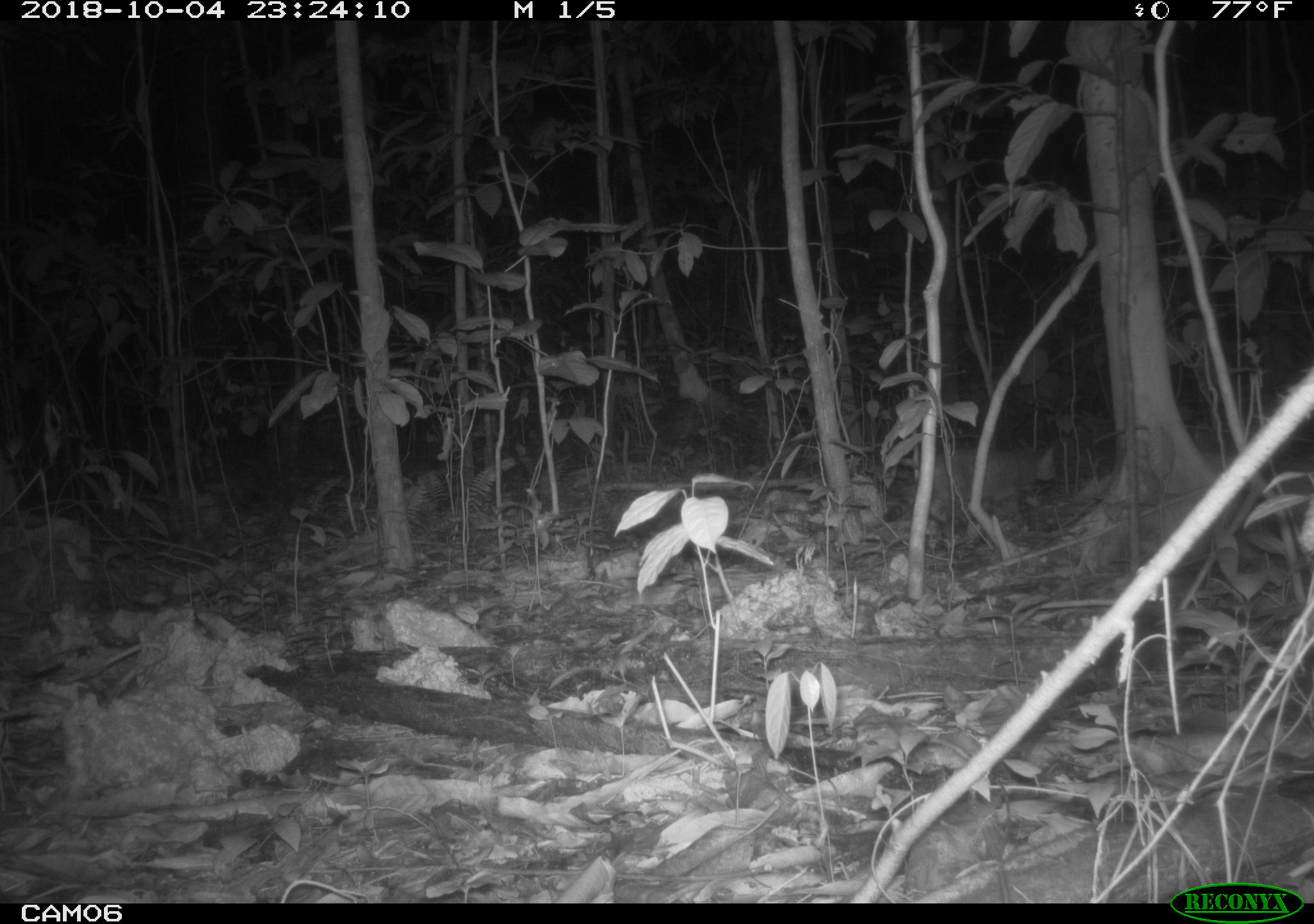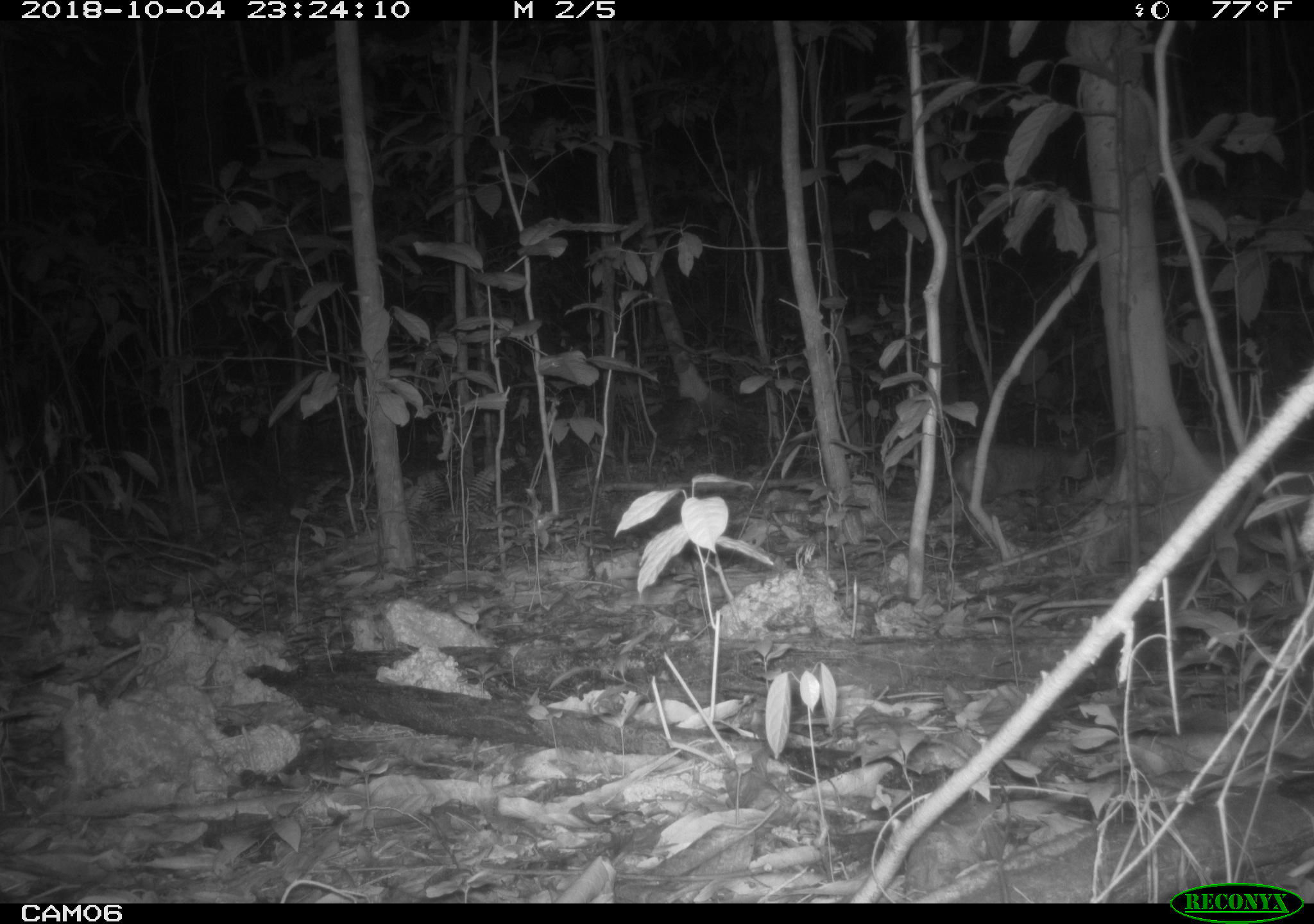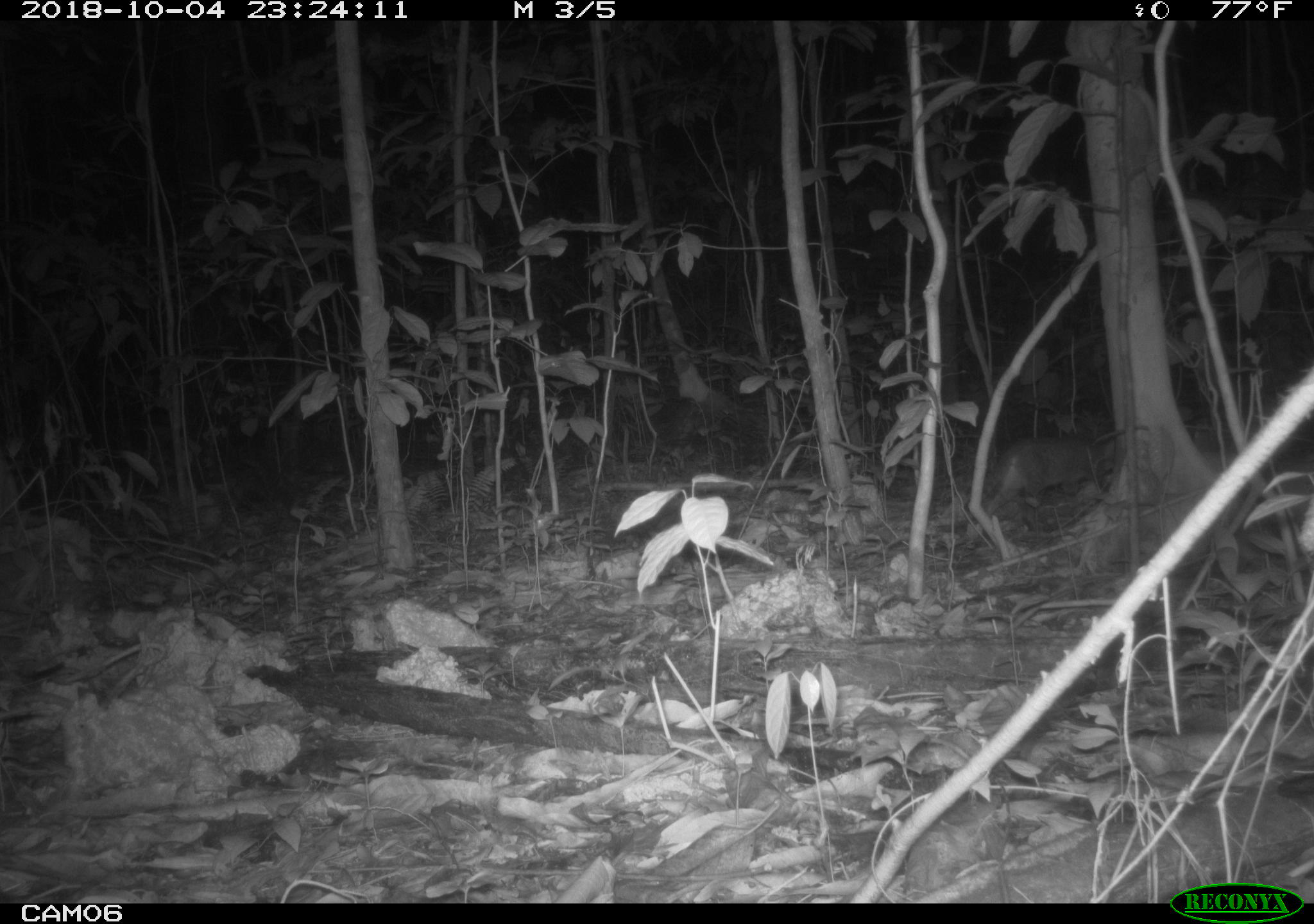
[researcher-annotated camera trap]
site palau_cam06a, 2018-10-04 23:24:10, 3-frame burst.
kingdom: Animalia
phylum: Chordata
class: Mammalia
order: Carnivora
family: Felidae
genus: Felis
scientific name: Felis catus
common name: cat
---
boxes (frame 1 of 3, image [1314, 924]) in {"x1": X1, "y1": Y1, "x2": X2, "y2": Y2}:
cat: {"x1": 910, "y1": 444, "x2": 1063, "y2": 535}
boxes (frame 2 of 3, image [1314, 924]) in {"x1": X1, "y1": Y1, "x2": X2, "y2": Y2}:
cat: {"x1": 946, "y1": 440, "x2": 1095, "y2": 508}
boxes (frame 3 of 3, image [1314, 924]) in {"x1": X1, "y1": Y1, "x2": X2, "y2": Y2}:
cat: {"x1": 986, "y1": 431, "x2": 1119, "y2": 519}